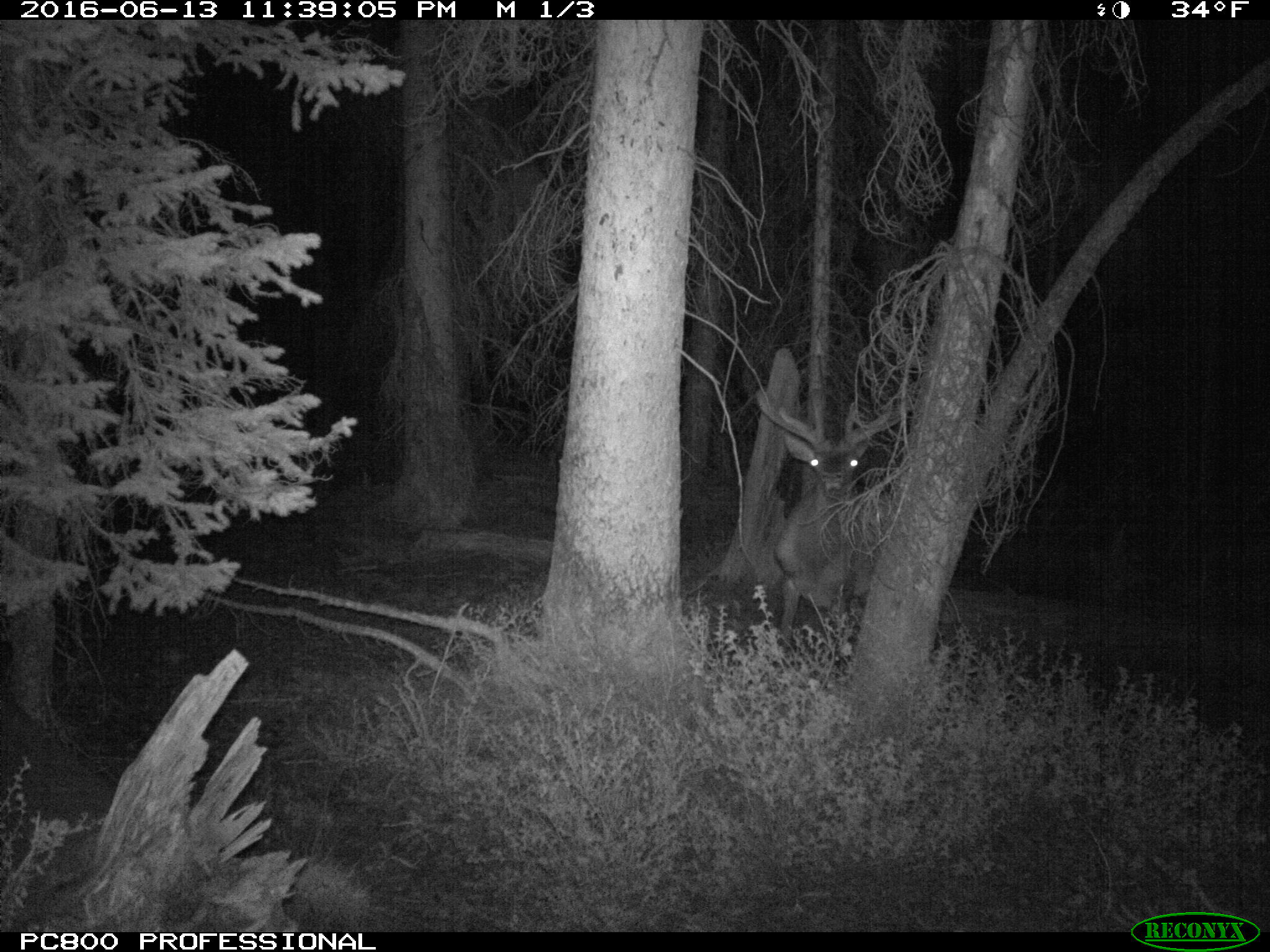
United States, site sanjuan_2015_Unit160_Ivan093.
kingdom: Animalia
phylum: Chordata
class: Mammalia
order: Artiodactyla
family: Cervidae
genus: Cervus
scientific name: Cervus elaphus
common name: red deer